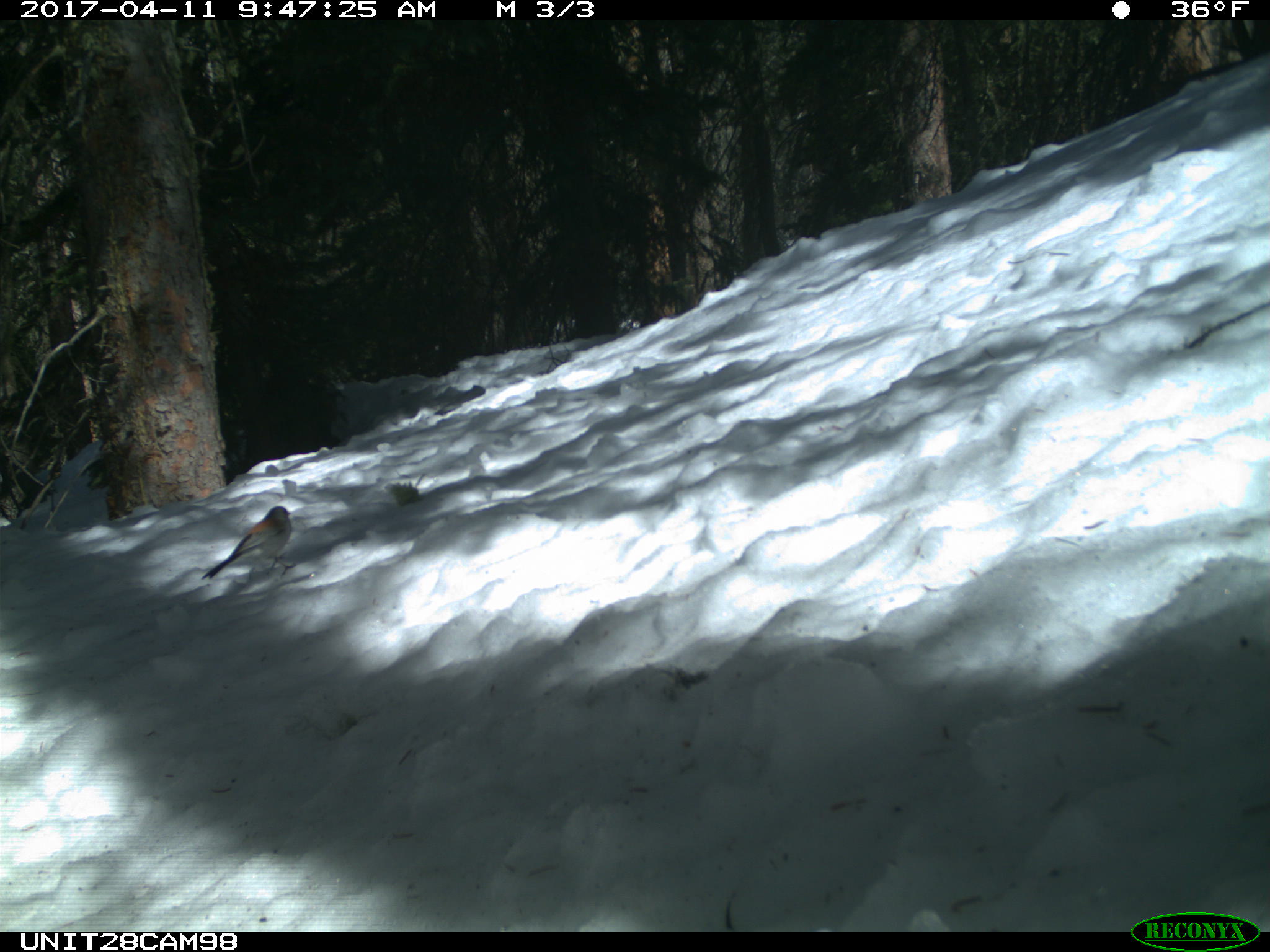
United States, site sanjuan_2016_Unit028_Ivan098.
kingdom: Animalia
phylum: Chordata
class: Aves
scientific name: Aves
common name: birds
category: unidentified bird